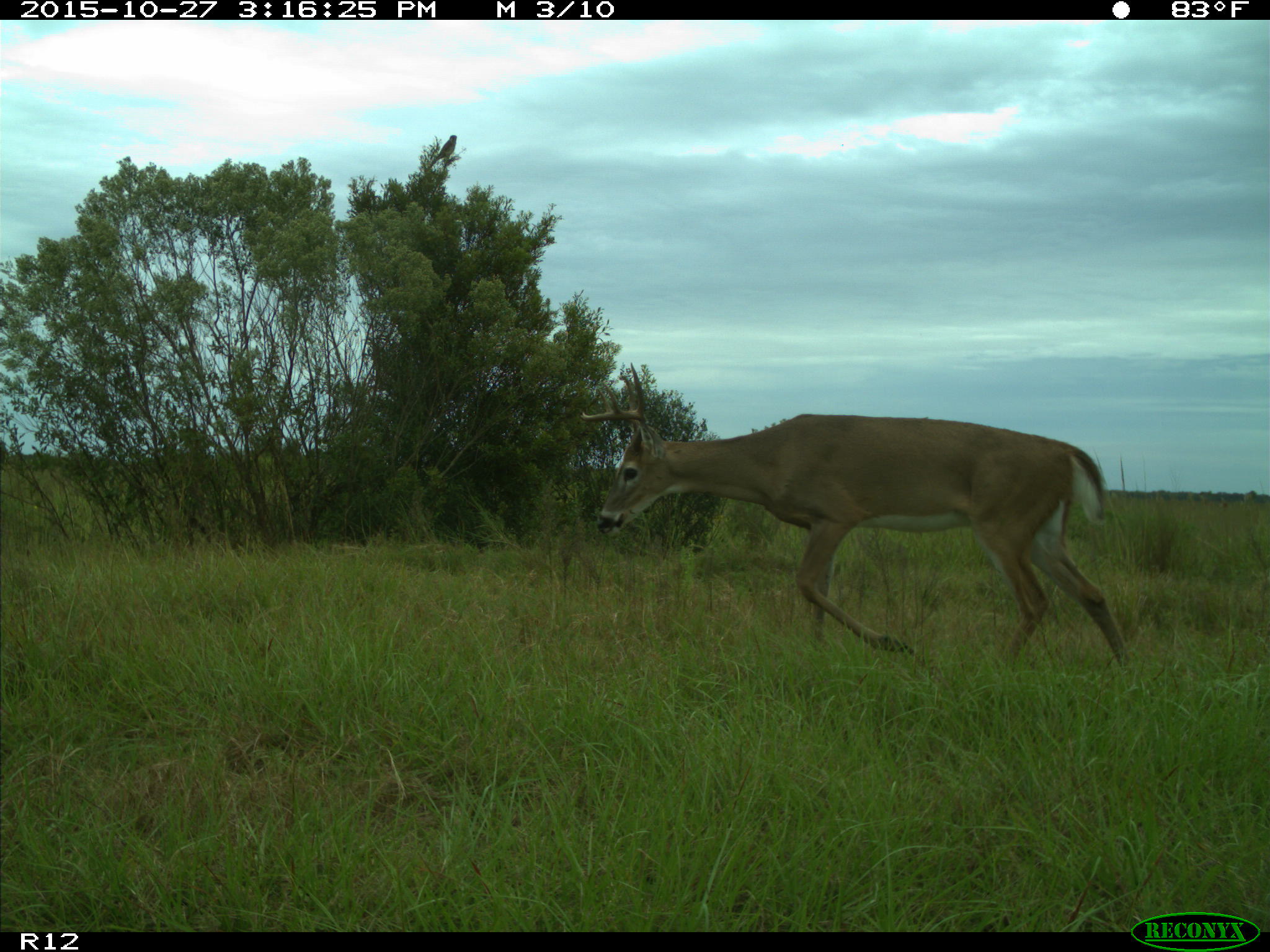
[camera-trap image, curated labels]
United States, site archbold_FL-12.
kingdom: Animalia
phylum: Chordata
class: Mammalia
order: Artiodactyla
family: Cervidae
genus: Odocoileus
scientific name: Odocoileus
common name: deer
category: unidentified deer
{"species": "unidentified deer (deer) (Odocoileus)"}